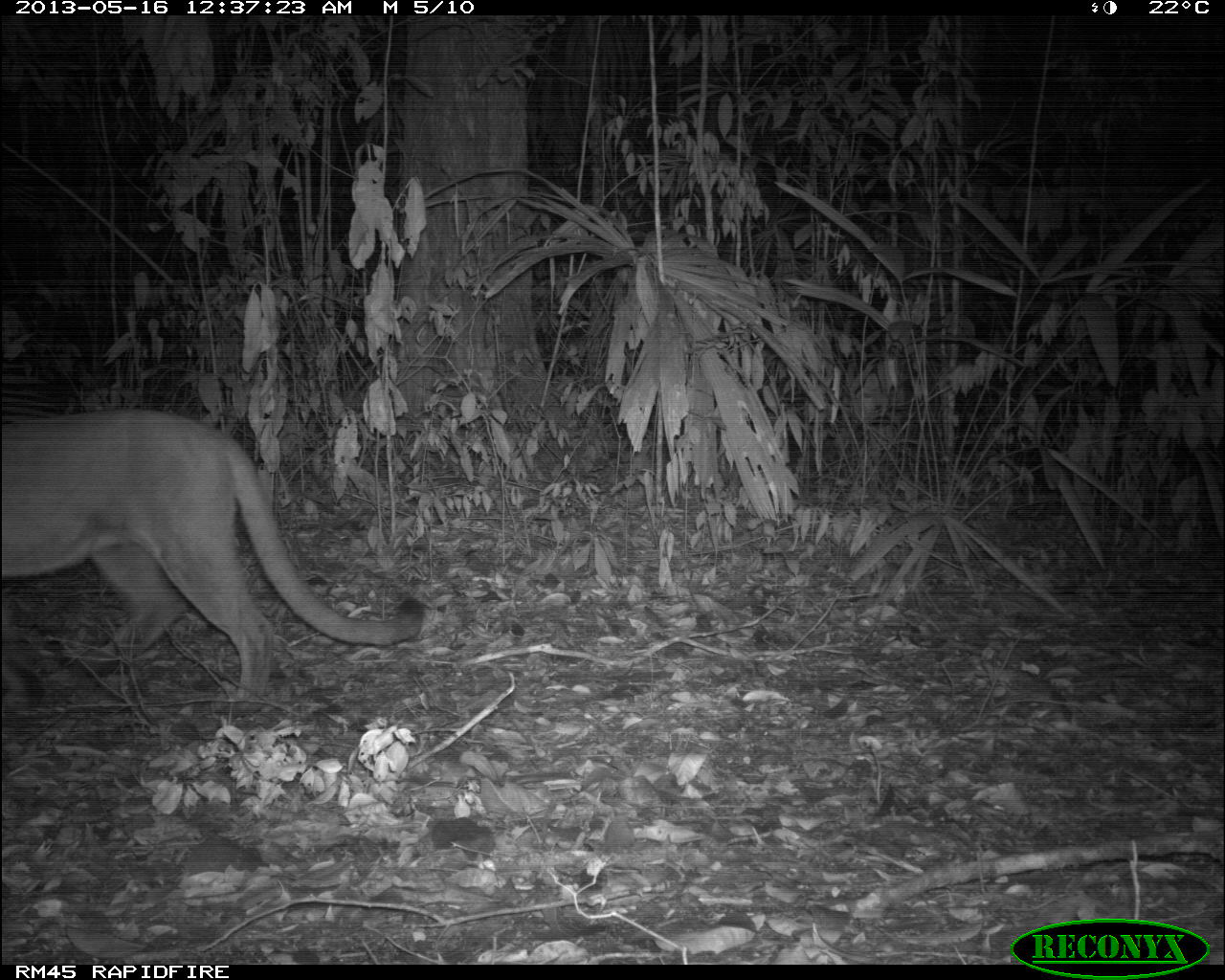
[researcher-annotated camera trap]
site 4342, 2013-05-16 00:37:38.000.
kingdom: Animalia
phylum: Chordata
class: Mammalia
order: Carnivora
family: Felidae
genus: Puma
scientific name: Puma concolor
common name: mountain lion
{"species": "Puma concolor (mountain lion)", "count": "1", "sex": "male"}